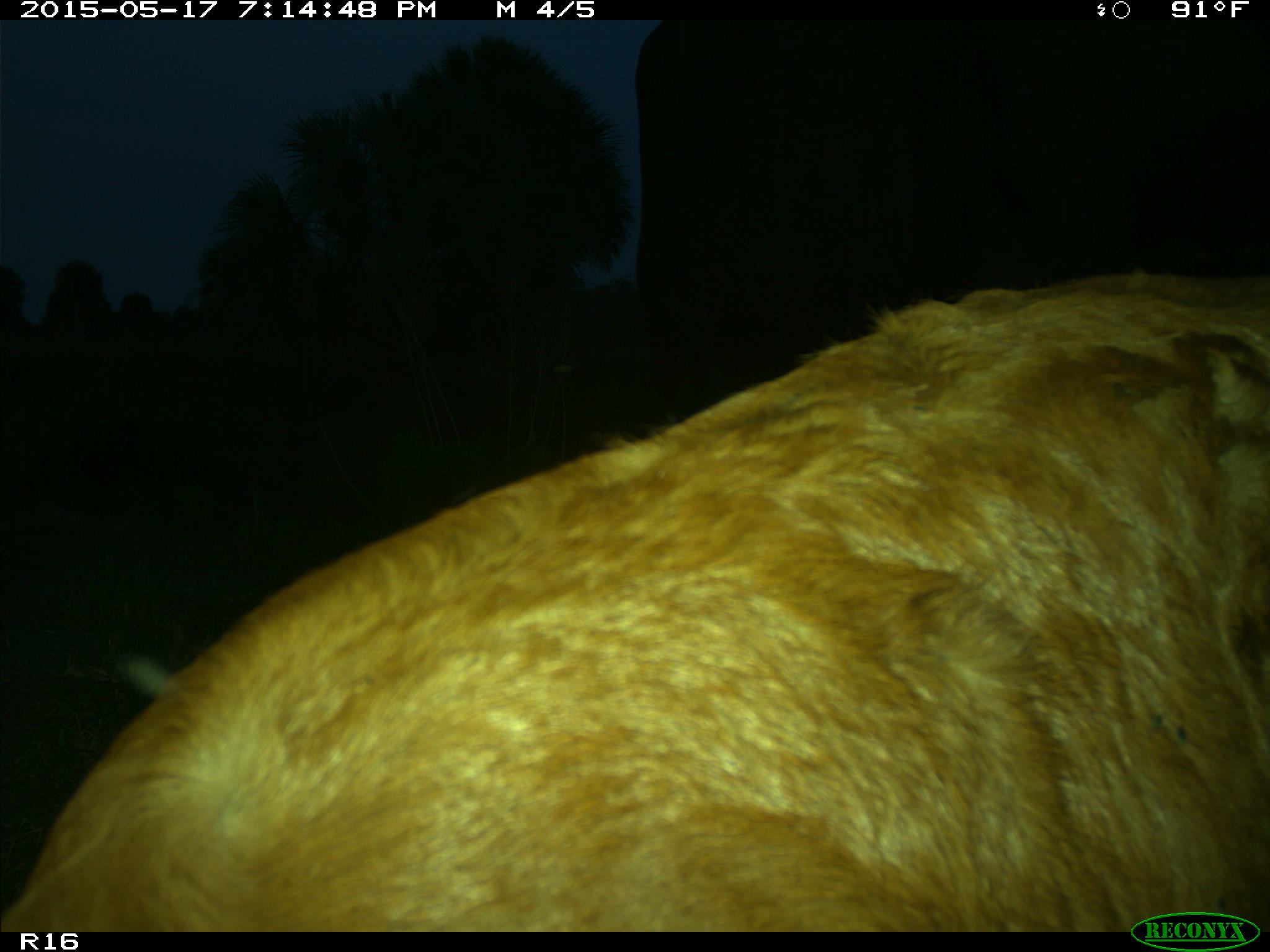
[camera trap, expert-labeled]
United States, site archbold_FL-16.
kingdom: Animalia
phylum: Chordata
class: Mammalia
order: Artiodactyla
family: Bovidae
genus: Bos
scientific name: Bos taurus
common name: domestic cow